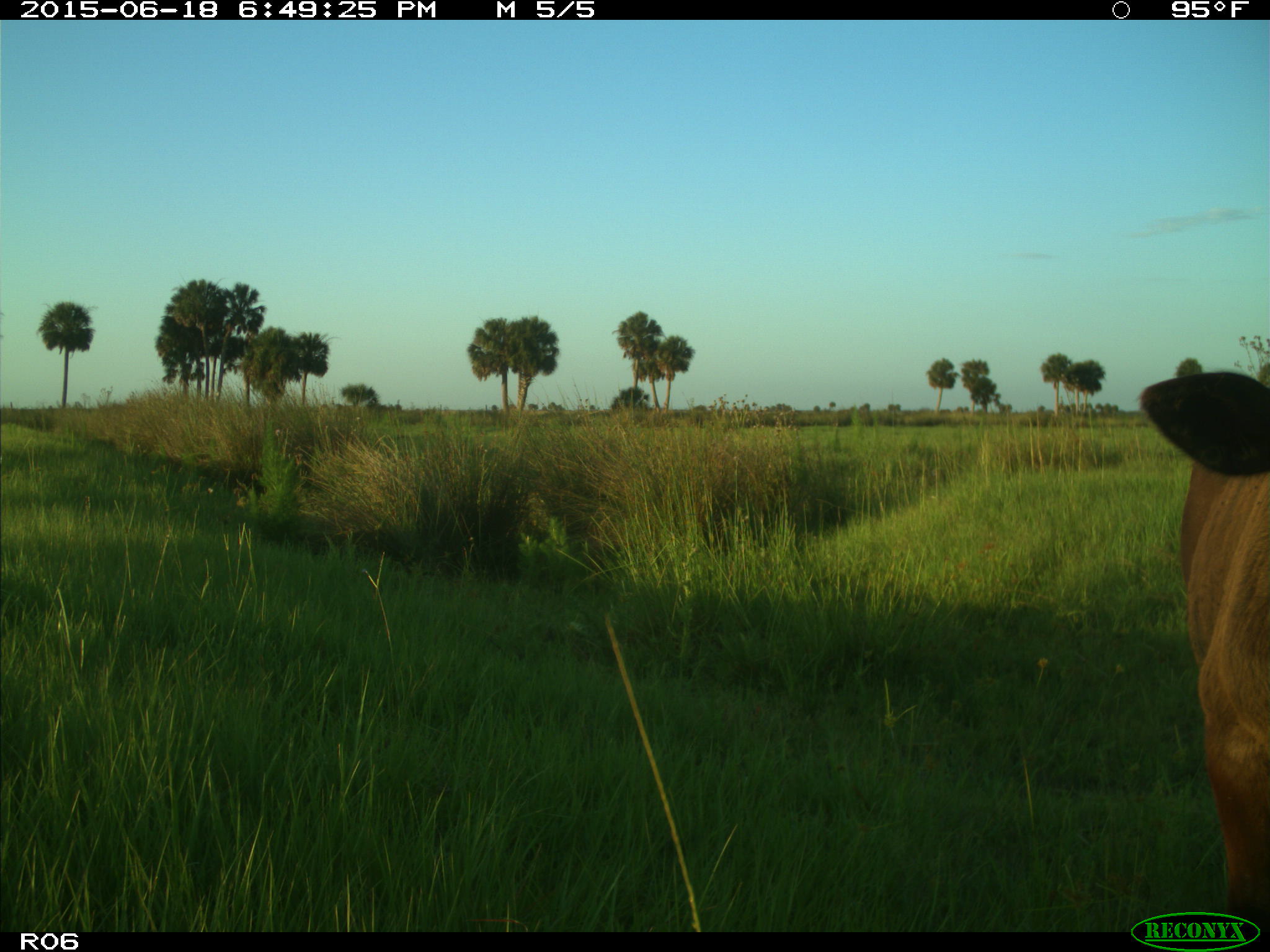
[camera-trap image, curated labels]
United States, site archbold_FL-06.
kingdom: Animalia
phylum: Chordata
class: Mammalia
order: Artiodactyla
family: Bovidae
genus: Bos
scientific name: Bos taurus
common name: domestic cow